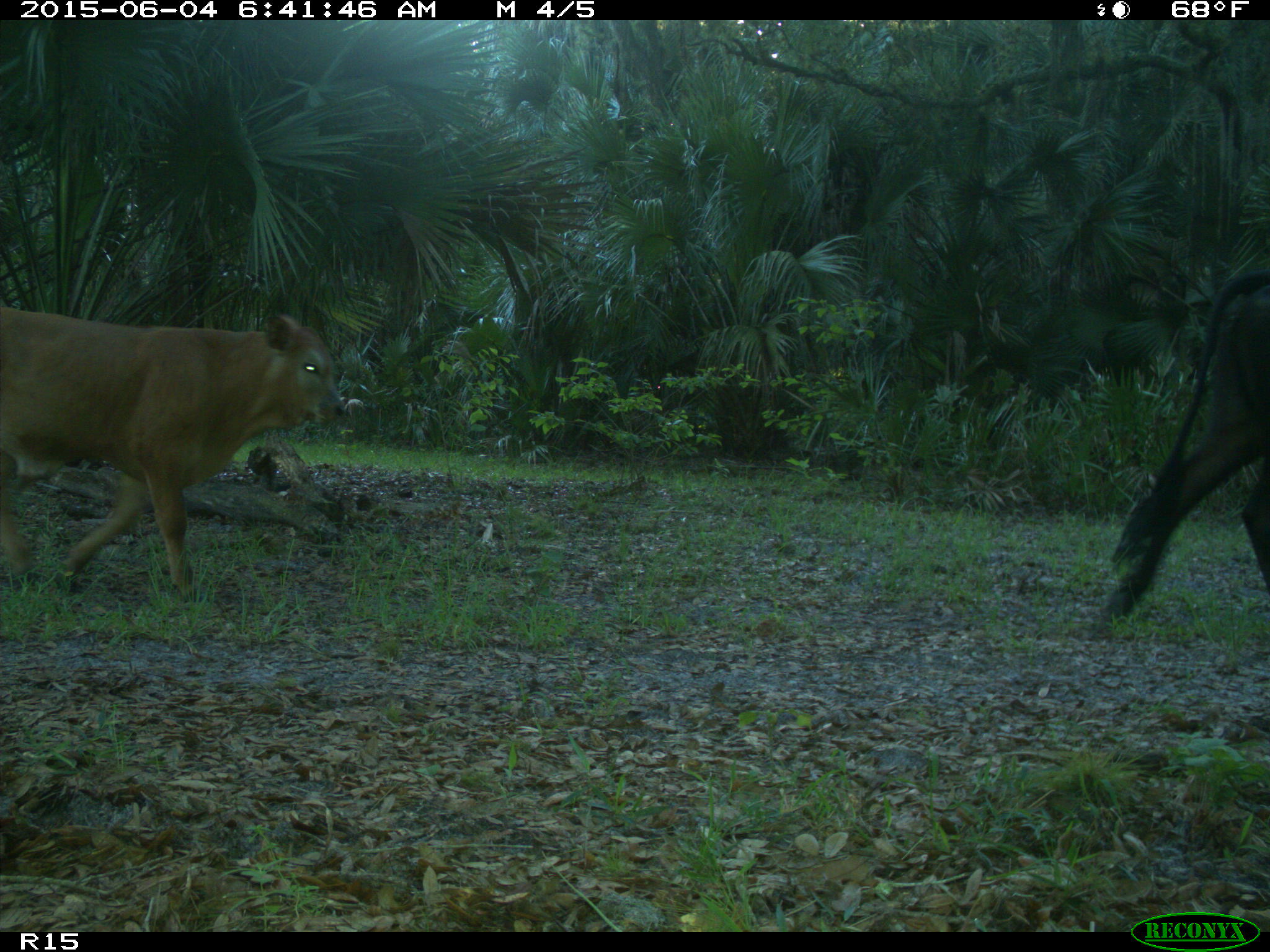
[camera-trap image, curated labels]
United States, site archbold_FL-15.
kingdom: Animalia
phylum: Chordata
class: Mammalia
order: Artiodactyla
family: Bovidae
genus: Bos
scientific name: Bos taurus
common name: domestic cow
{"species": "Bos taurus (domestic cow)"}